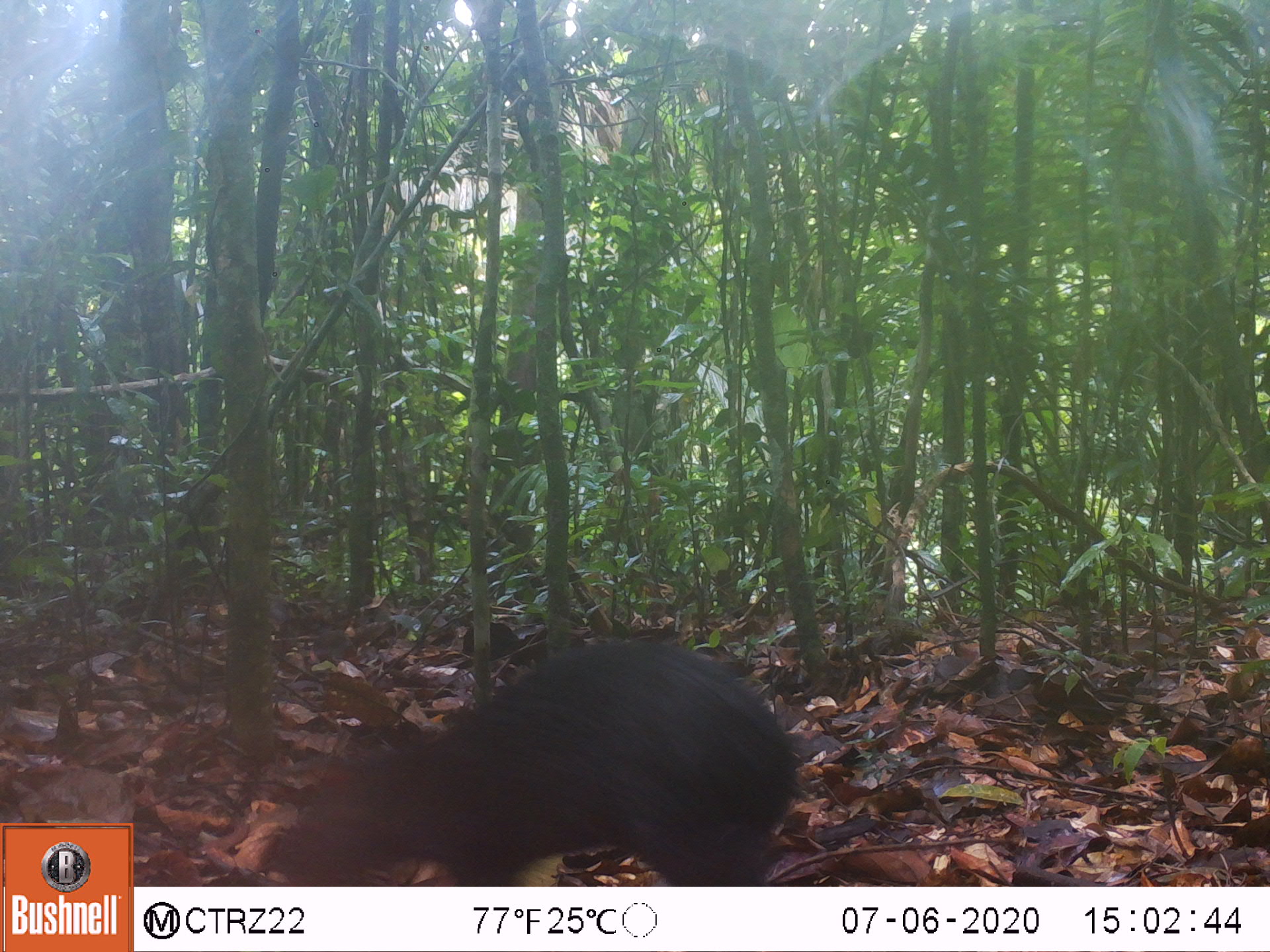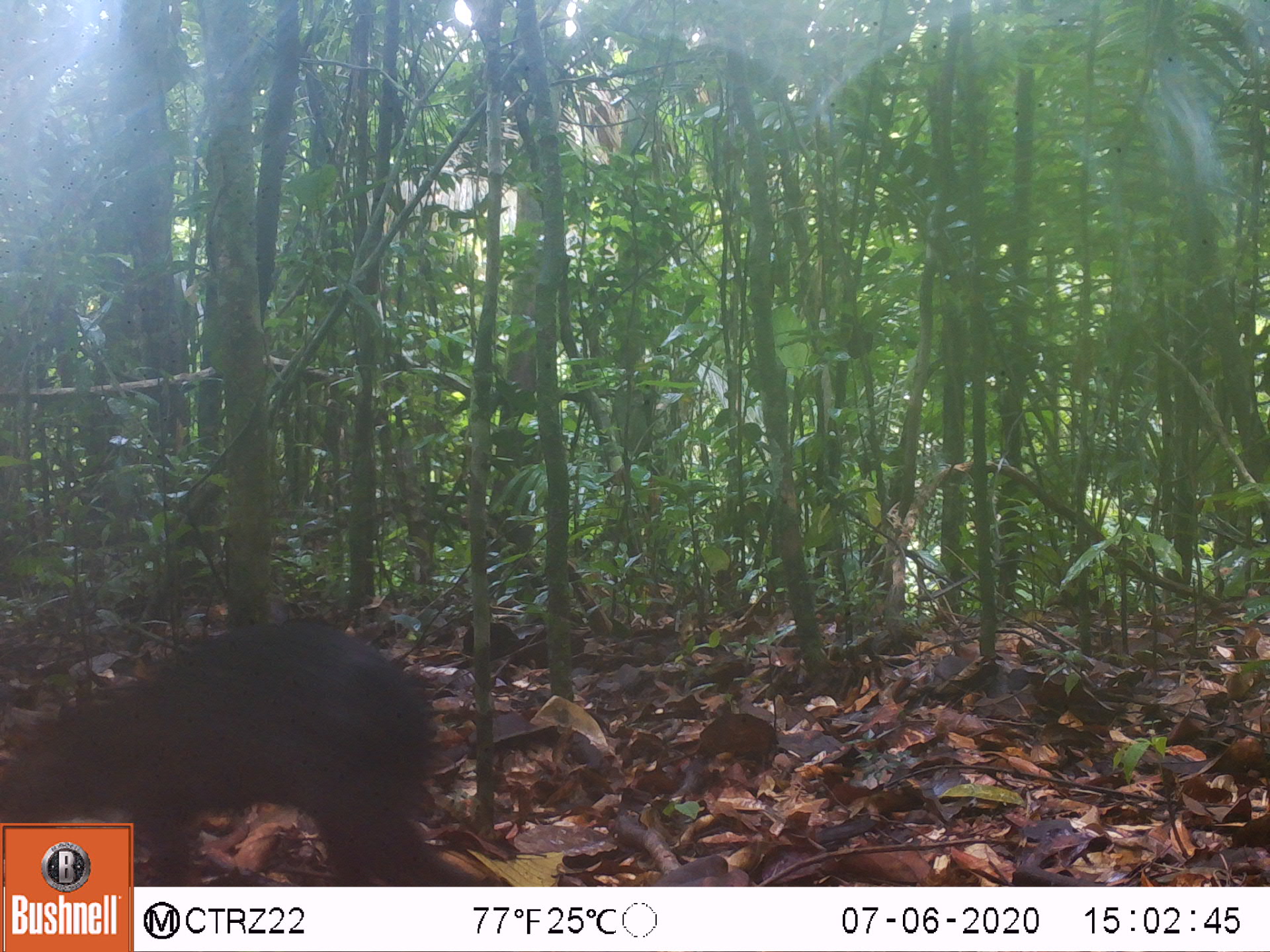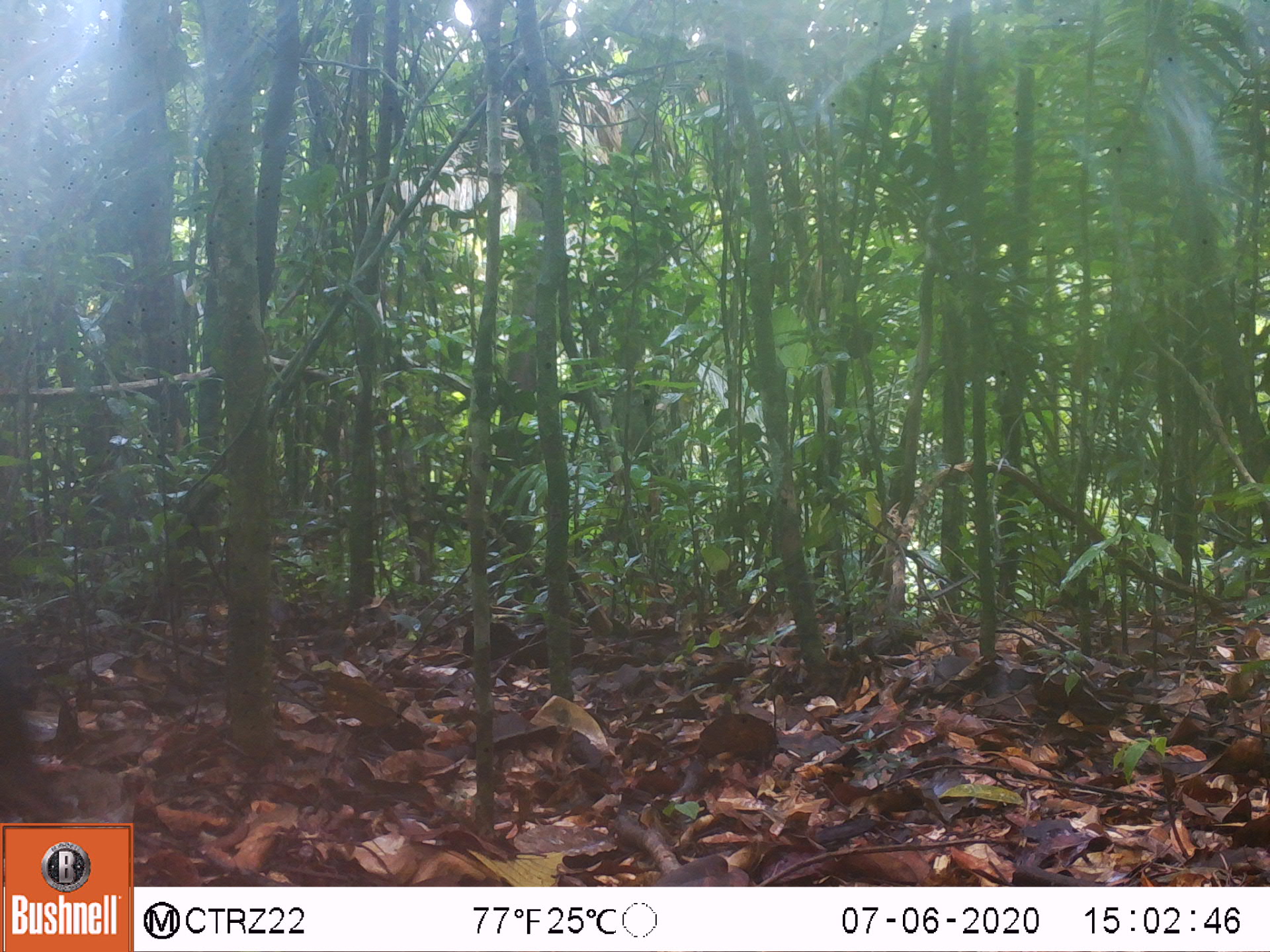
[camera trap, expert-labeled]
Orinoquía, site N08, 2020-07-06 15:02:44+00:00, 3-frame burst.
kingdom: Animalia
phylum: Chordata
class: Mammalia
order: Rodentia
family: Dasyproctidae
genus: Dasyprocta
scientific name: Dasyprocta fuliginosa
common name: black agouti